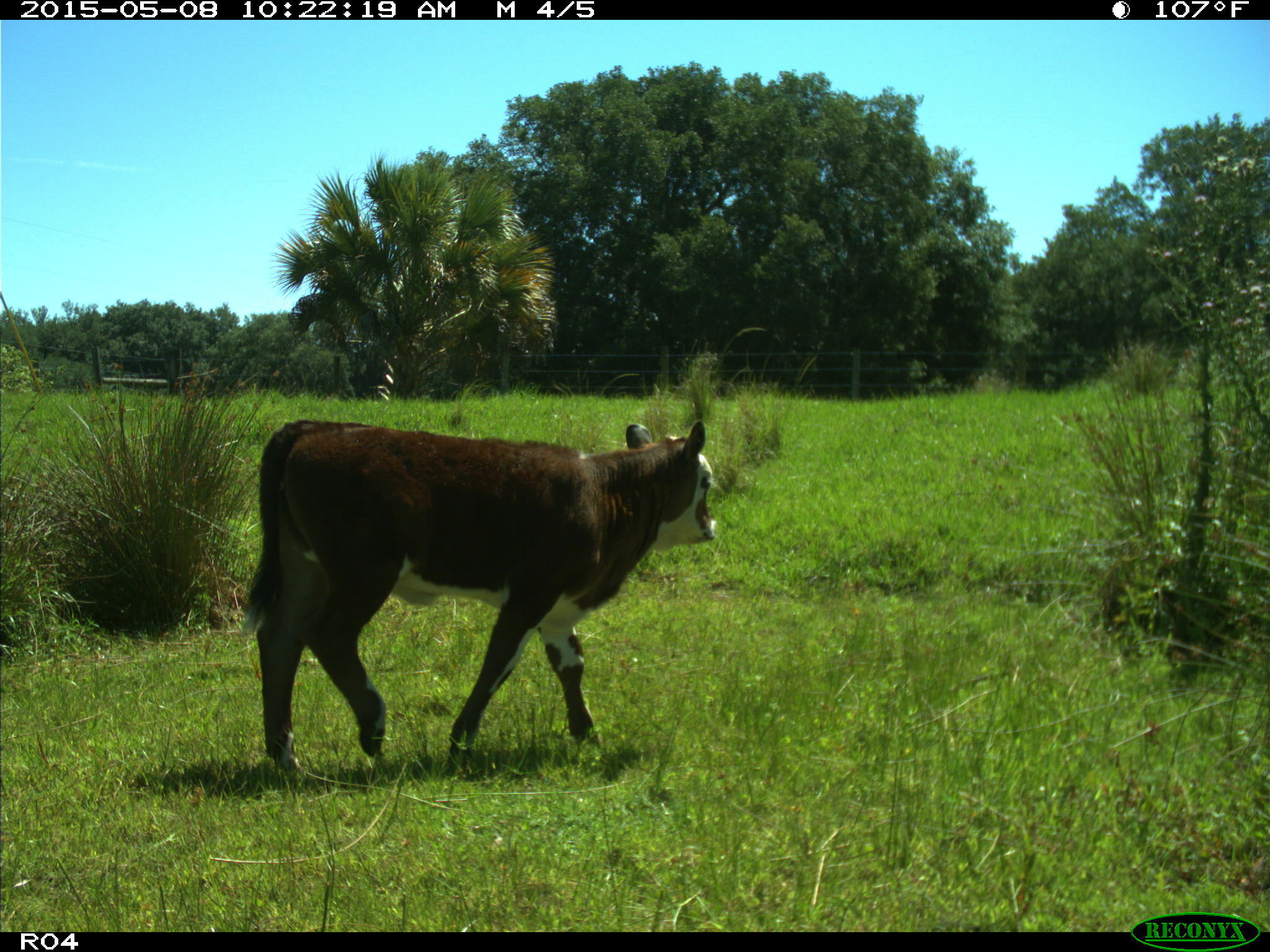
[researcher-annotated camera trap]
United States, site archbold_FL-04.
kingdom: Animalia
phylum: Chordata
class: Mammalia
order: Artiodactyla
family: Bovidae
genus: Bos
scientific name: Bos taurus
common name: domestic cow